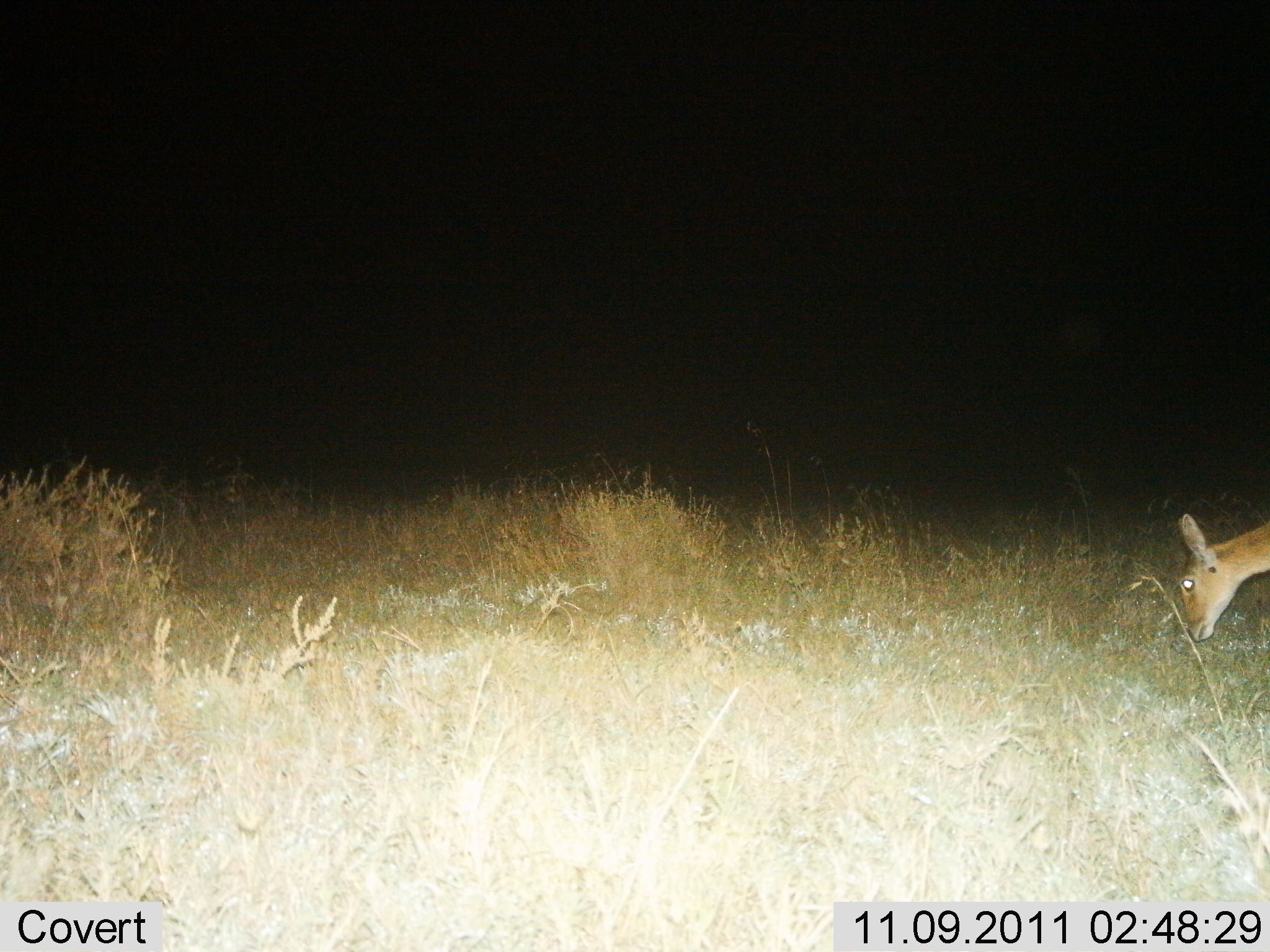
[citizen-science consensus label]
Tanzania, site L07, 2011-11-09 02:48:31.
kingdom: Animalia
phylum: Chordata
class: Mammalia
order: Artiodactyla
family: Bovidae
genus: Redunca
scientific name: Redunca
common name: reedbuck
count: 1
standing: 10%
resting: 0%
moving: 10%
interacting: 0%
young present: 0%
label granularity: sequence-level